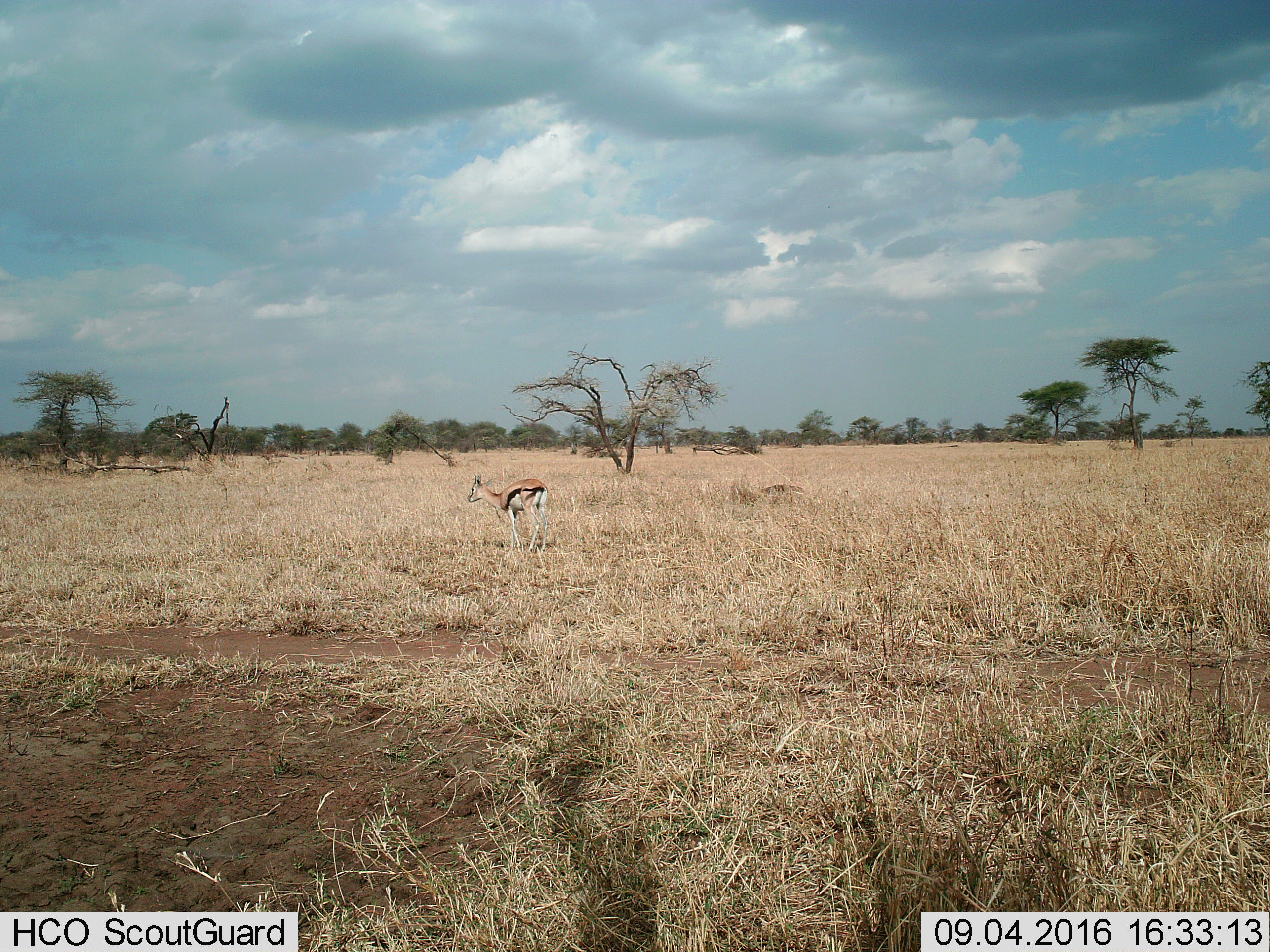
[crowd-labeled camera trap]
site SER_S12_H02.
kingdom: Animalia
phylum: Chordata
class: Mammalia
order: Artiodactyla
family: Bovidae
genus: Eudorcas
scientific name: Eudorcas thomsonii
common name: thomson's gazelle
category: gazellethomsons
Gazellethomsons (thomson's gazelle) (Eudorcas thomsonii), count 1. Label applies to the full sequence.